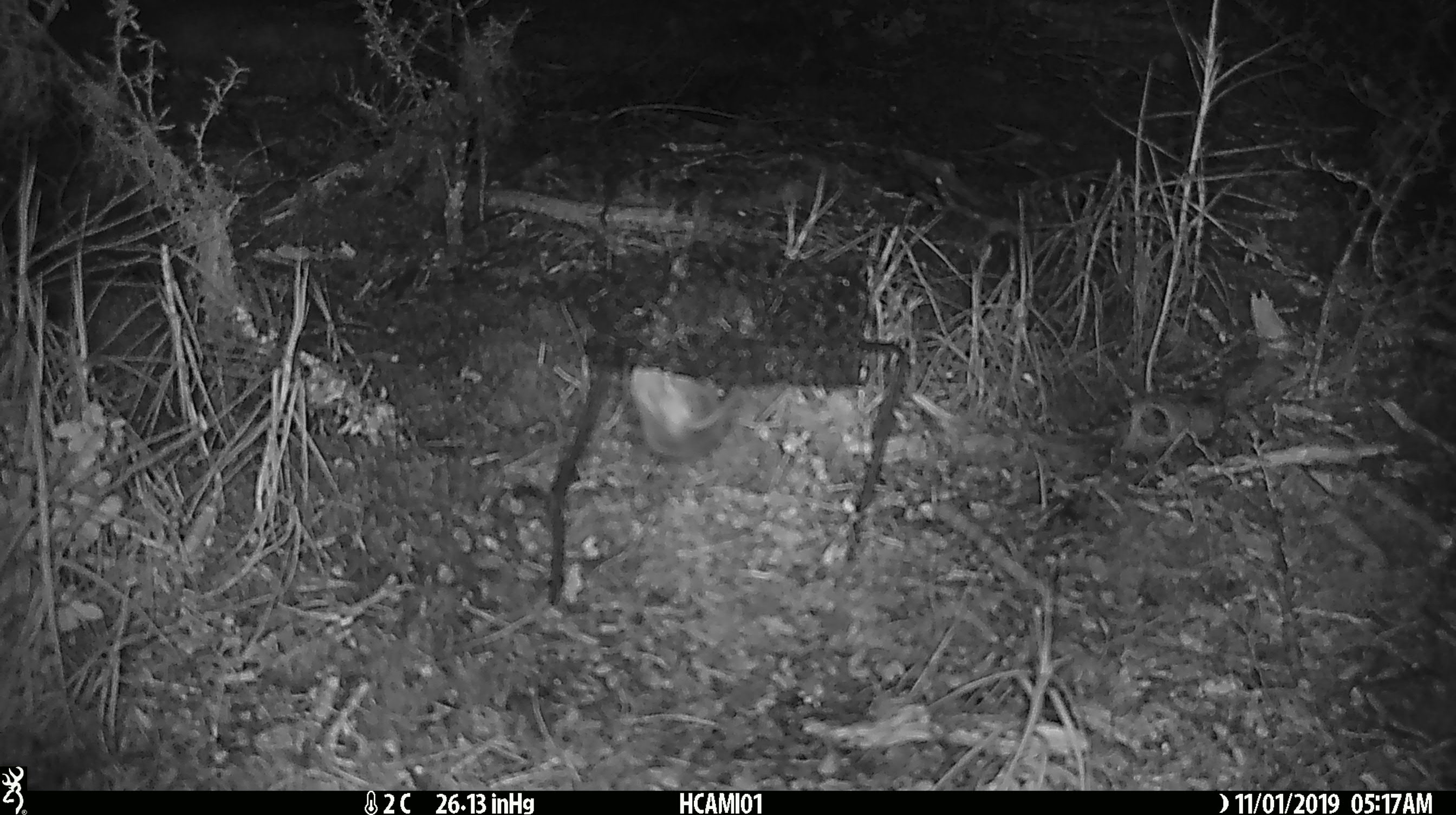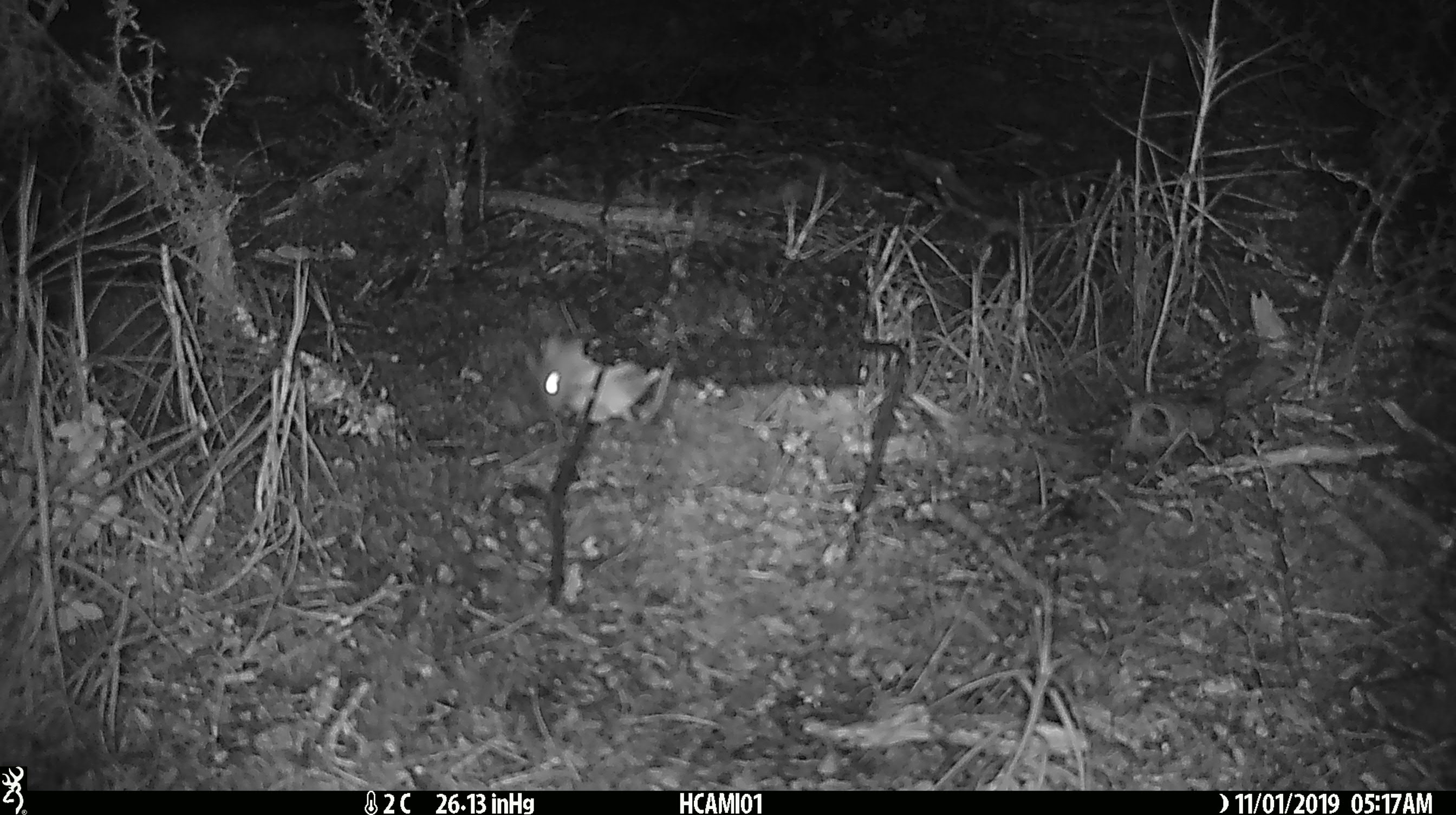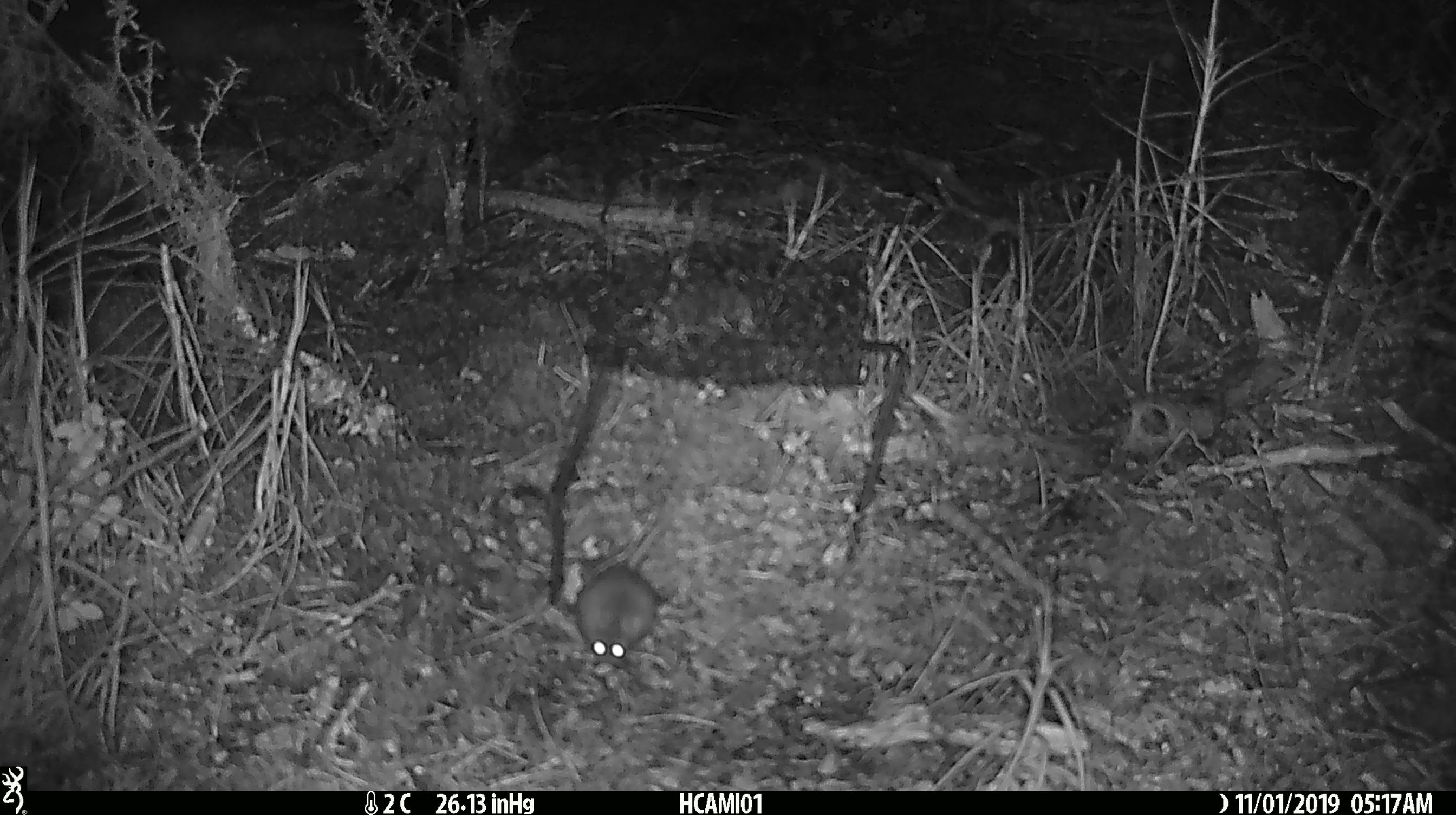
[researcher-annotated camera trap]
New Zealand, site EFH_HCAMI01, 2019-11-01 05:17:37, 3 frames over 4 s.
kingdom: Animalia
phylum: Chordata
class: Mammalia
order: Rodentia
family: Muridae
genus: Mus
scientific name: Mus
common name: mouse